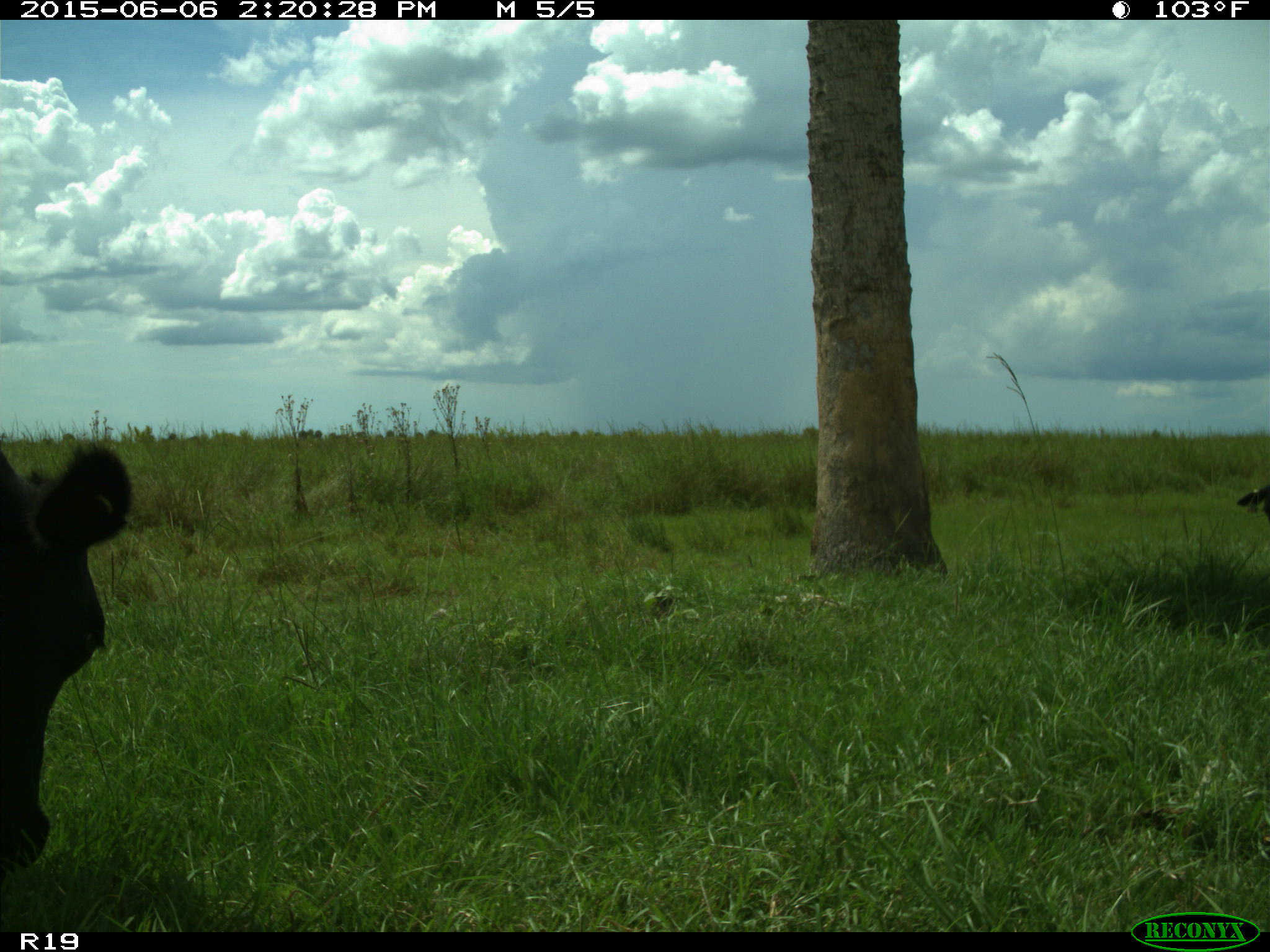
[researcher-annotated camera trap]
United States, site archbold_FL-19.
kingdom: Animalia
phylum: Chordata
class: Mammalia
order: Artiodactyla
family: Bovidae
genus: Bos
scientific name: Bos taurus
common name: domestic cow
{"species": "Bos taurus (domestic cow)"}